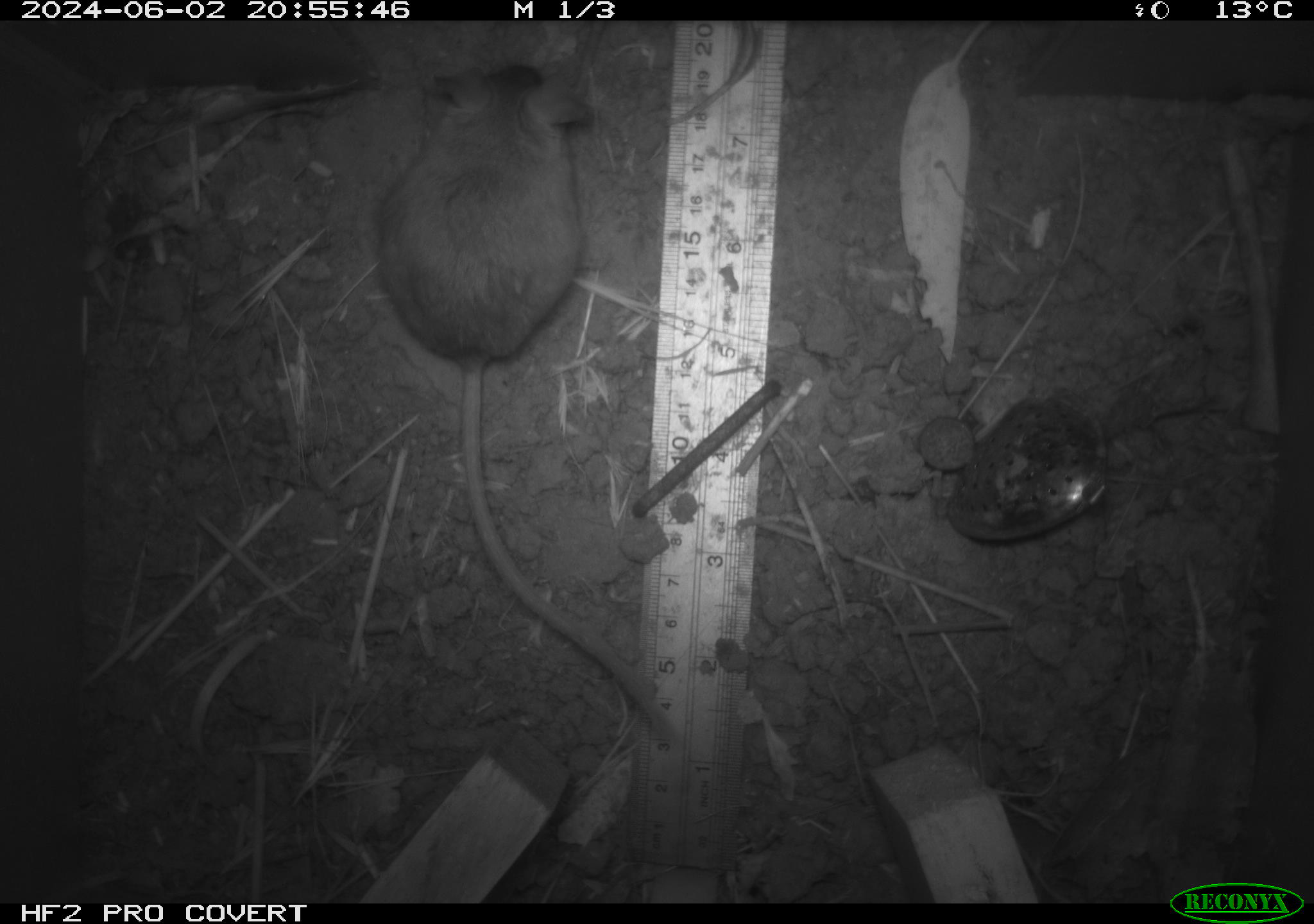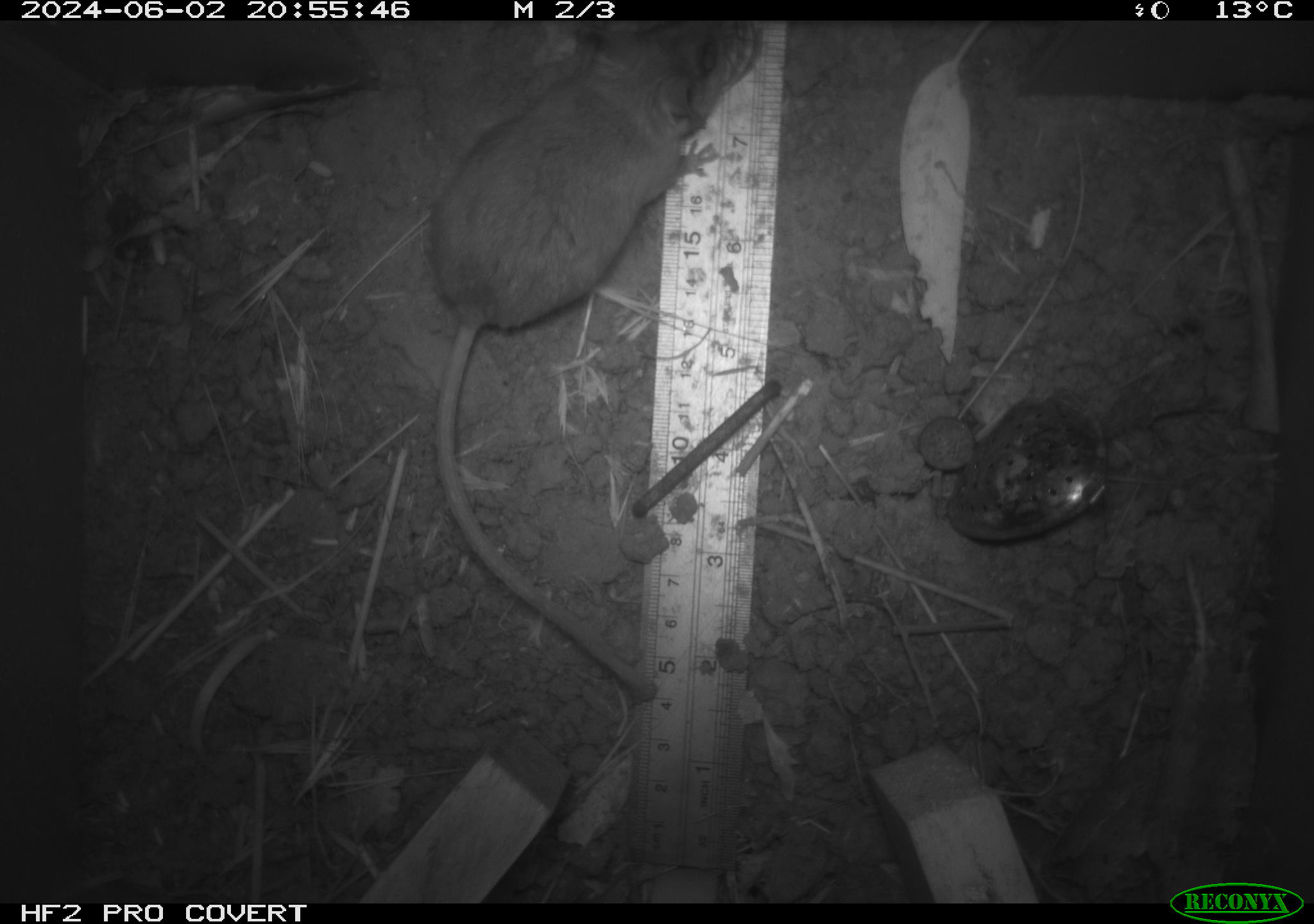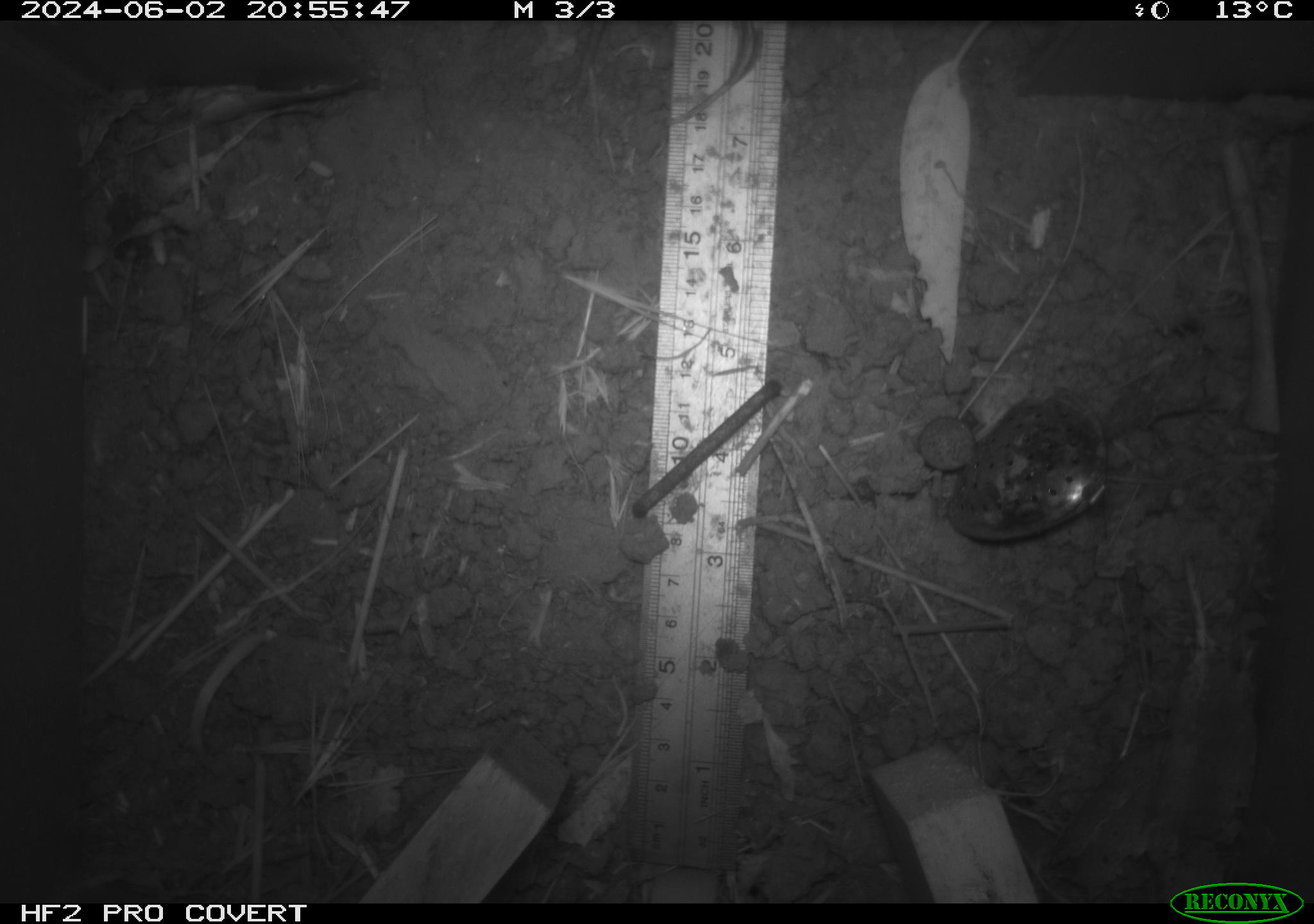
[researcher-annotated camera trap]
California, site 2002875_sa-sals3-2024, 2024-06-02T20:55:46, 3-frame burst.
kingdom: Animalia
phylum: Chordata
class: Mammalia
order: Rodentia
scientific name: Rodentia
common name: mouse species